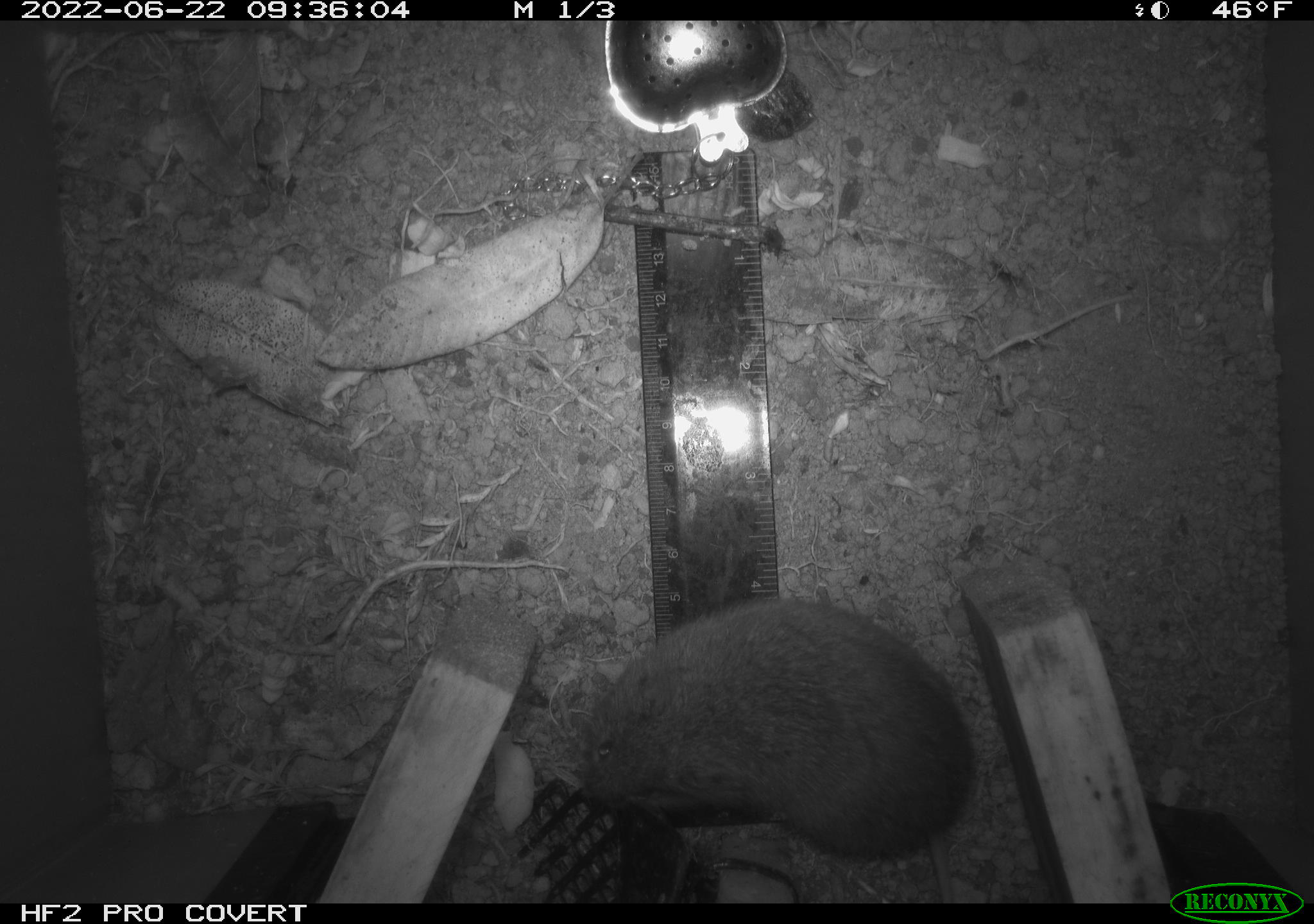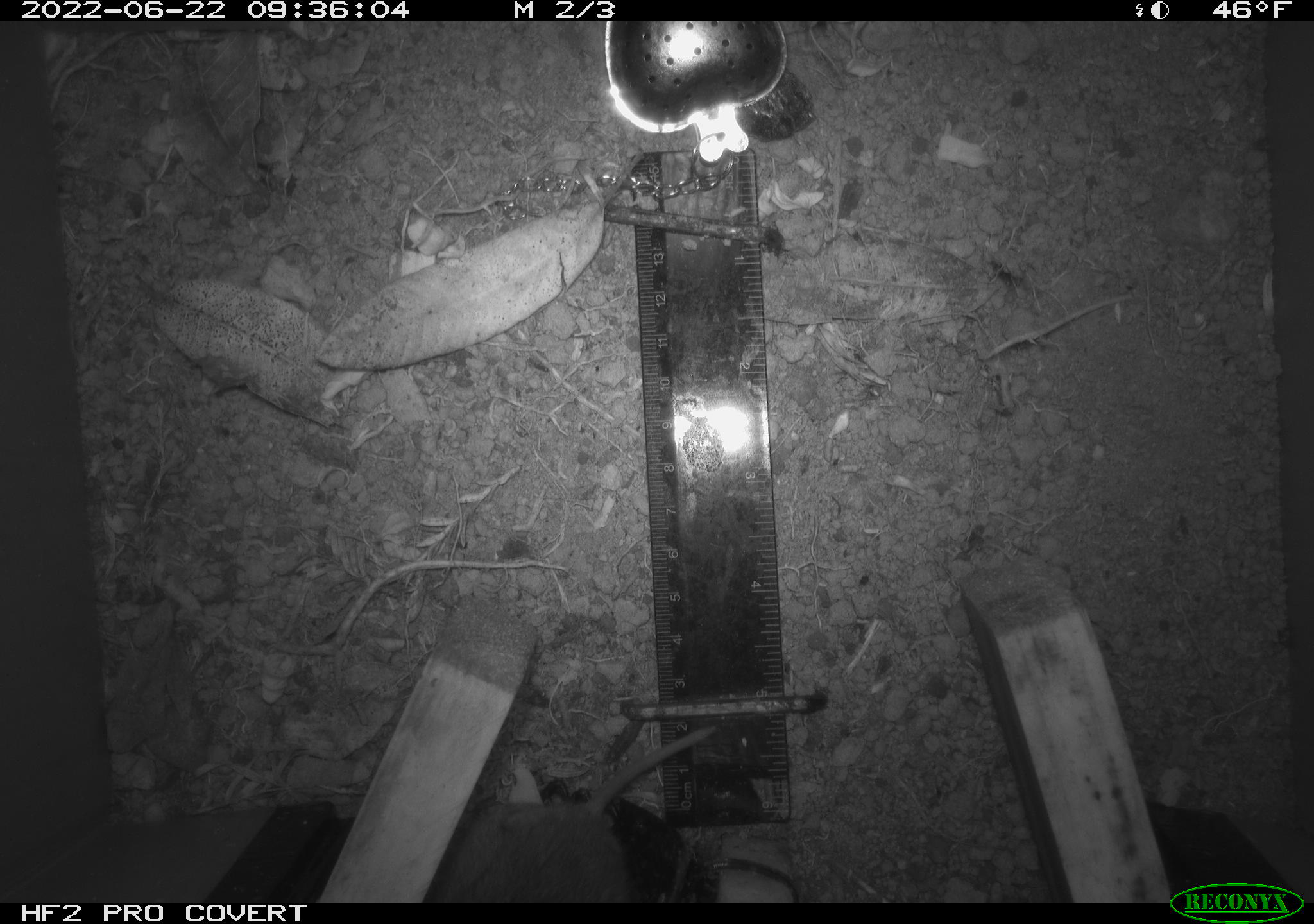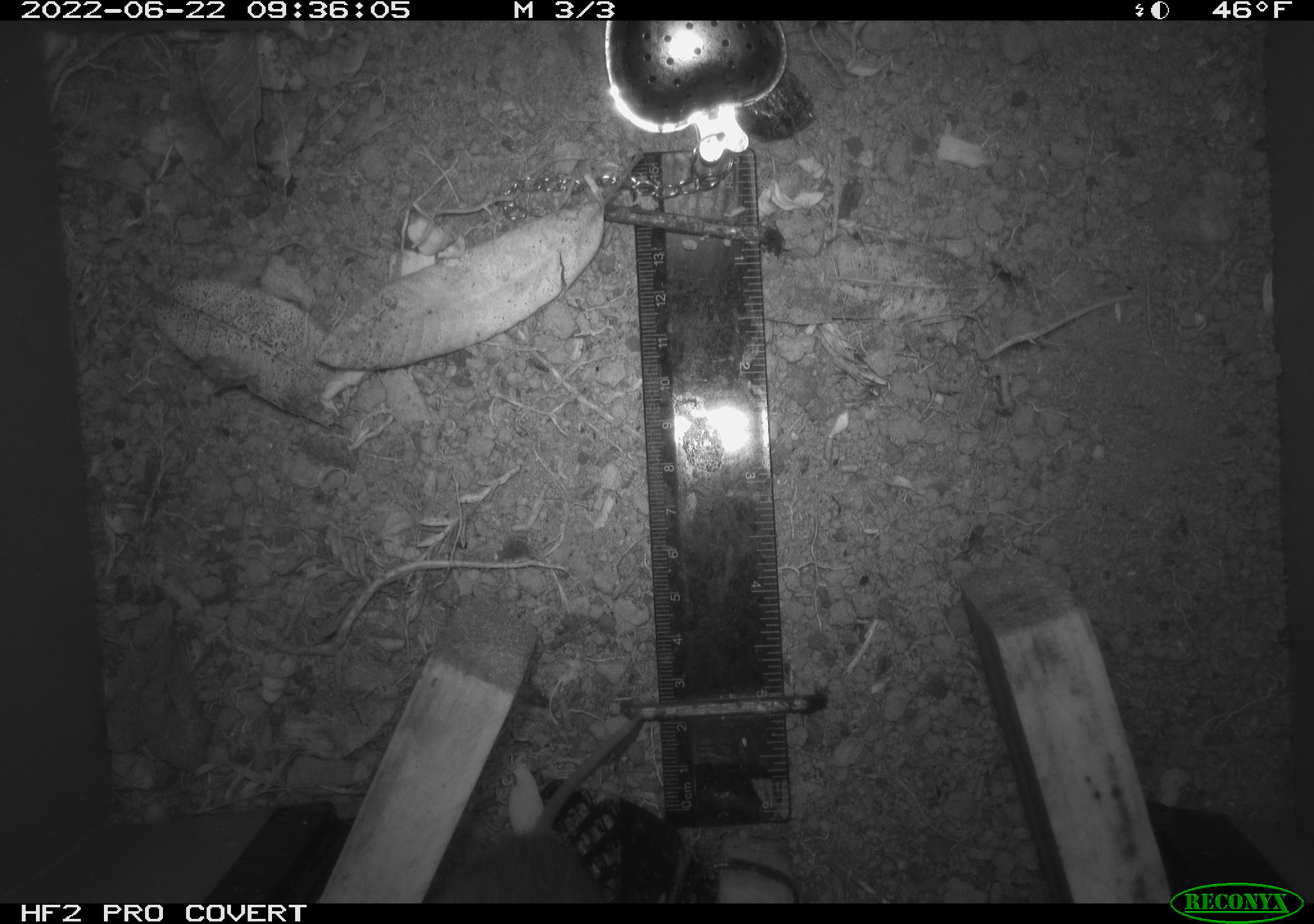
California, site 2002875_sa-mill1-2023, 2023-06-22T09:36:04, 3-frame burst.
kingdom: Animalia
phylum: Chordata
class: Mammalia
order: Rodentia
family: Cricetidae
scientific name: Arvicolinae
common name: voles, lemmings, and muskrats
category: arvicolinae subfamily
Arvicolinae subfamily (voles, lemmings, and muskrats) (Arvicolinae).